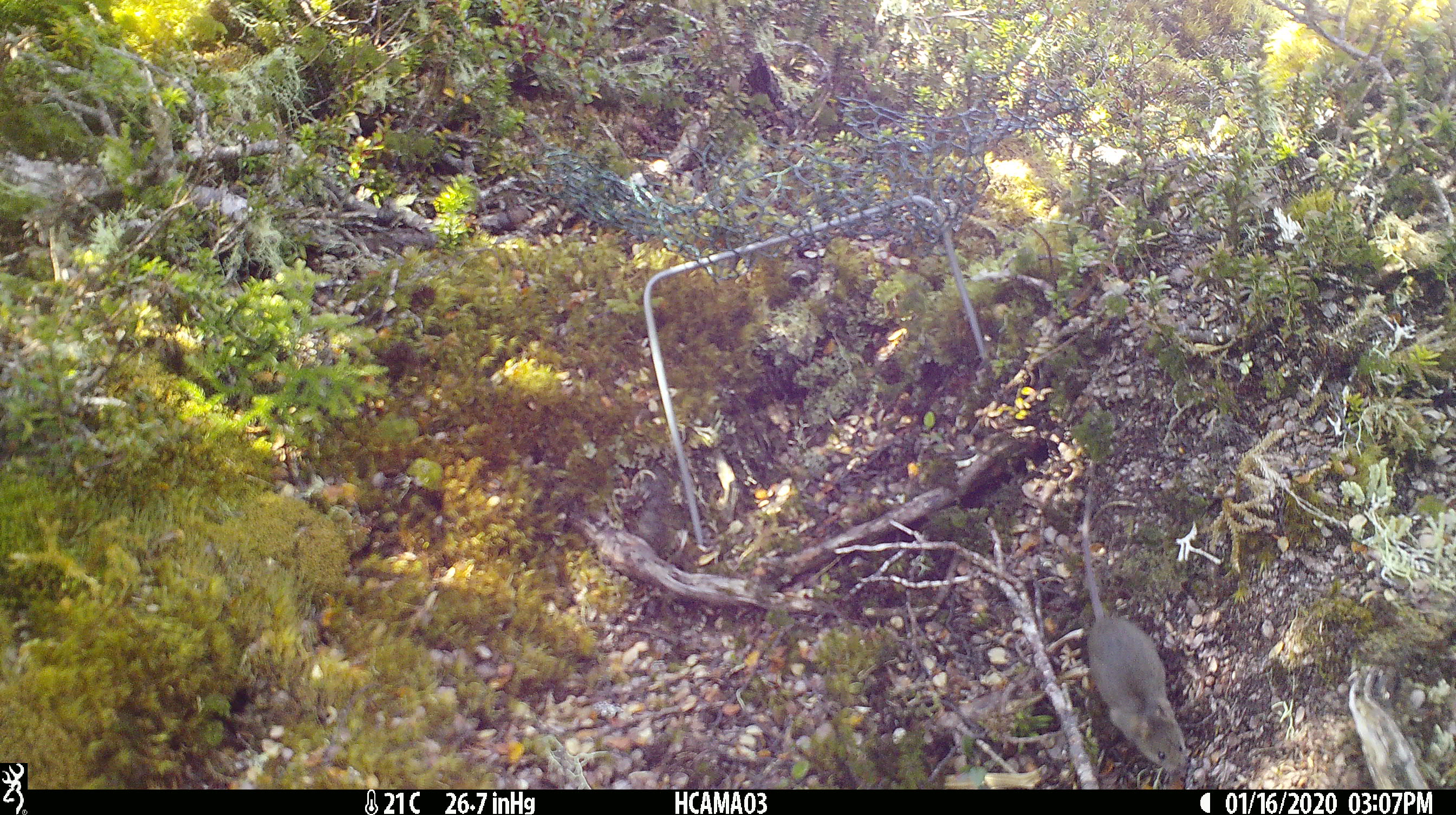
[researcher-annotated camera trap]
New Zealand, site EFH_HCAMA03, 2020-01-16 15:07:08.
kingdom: Animalia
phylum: Chordata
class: Mammalia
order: Rodentia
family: Muridae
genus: Mus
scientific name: Mus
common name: mouse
Mouse (Mus).